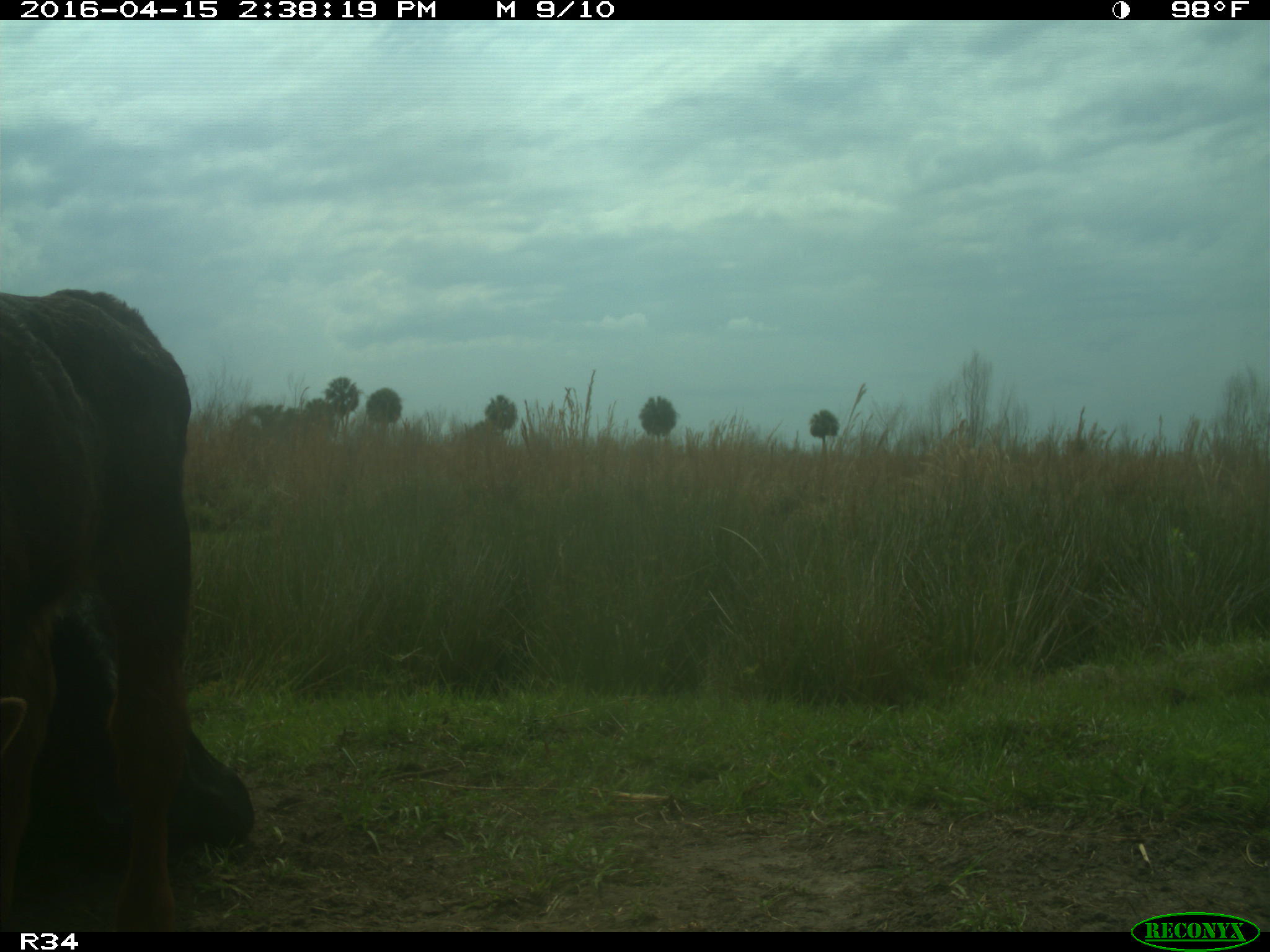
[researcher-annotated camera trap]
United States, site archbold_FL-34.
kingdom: Animalia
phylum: Chordata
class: Mammalia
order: Artiodactyla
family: Bovidae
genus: Bos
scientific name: Bos taurus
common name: domestic cow